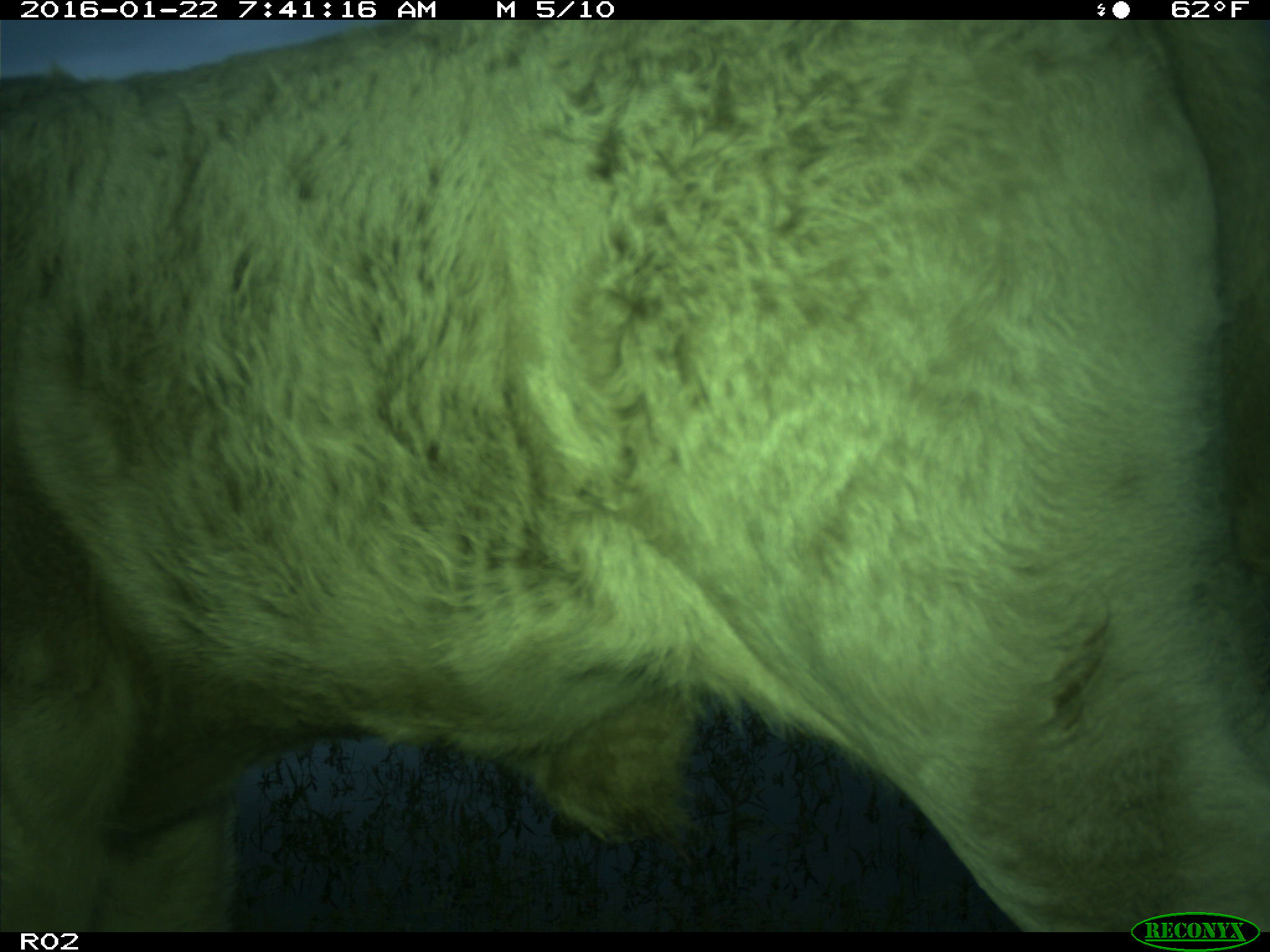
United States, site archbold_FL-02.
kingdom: Animalia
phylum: Chordata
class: Mammalia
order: Artiodactyla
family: Bovidae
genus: Bos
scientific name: Bos taurus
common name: domestic cow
Bos taurus (domestic cow).